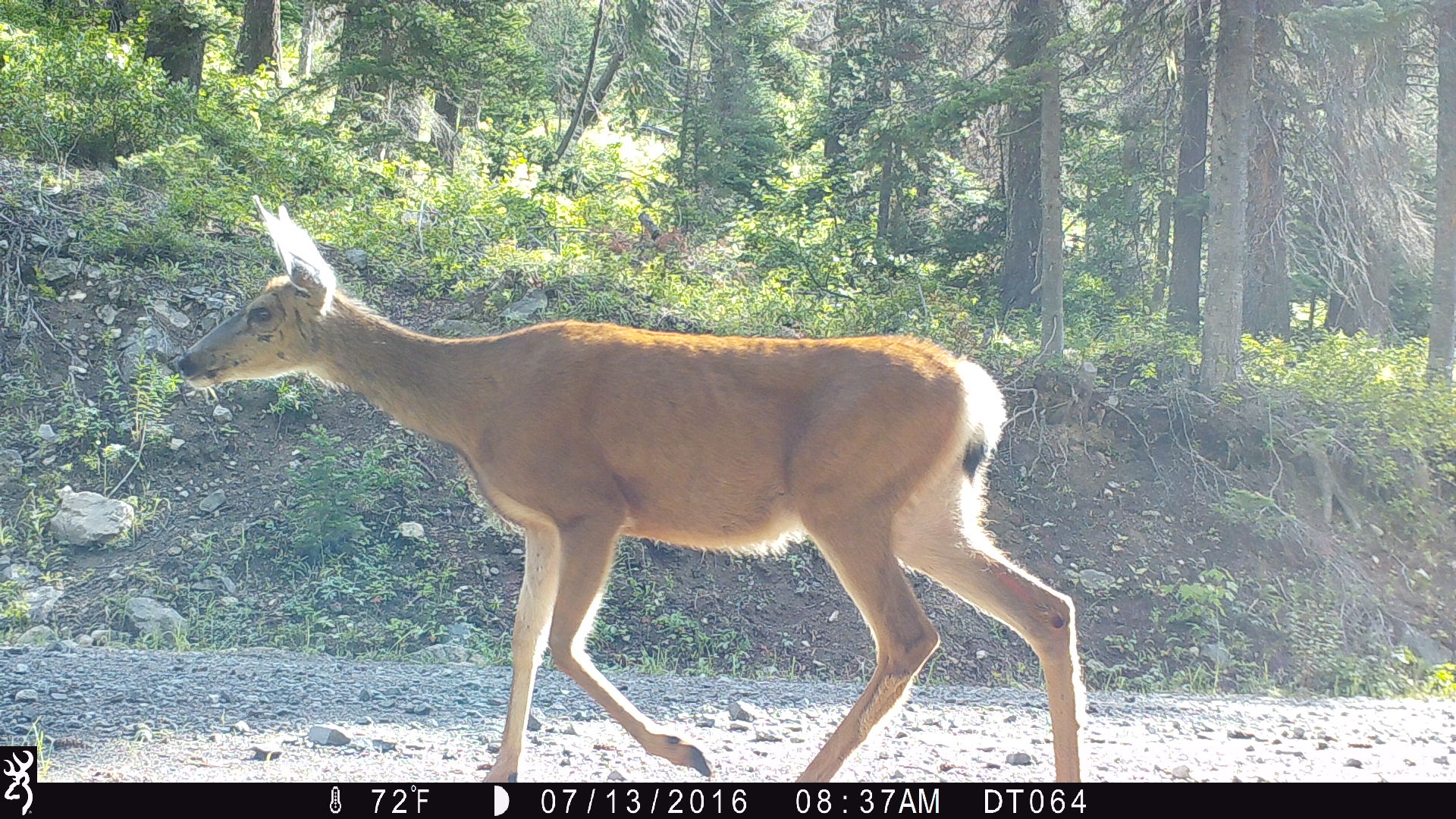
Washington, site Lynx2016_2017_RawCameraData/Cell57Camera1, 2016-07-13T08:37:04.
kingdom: Animalia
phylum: Chordata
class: Mammalia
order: Artiodactyla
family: Cervidae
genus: Odocoileus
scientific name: Odocoileus hemionus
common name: mule deer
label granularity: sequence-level